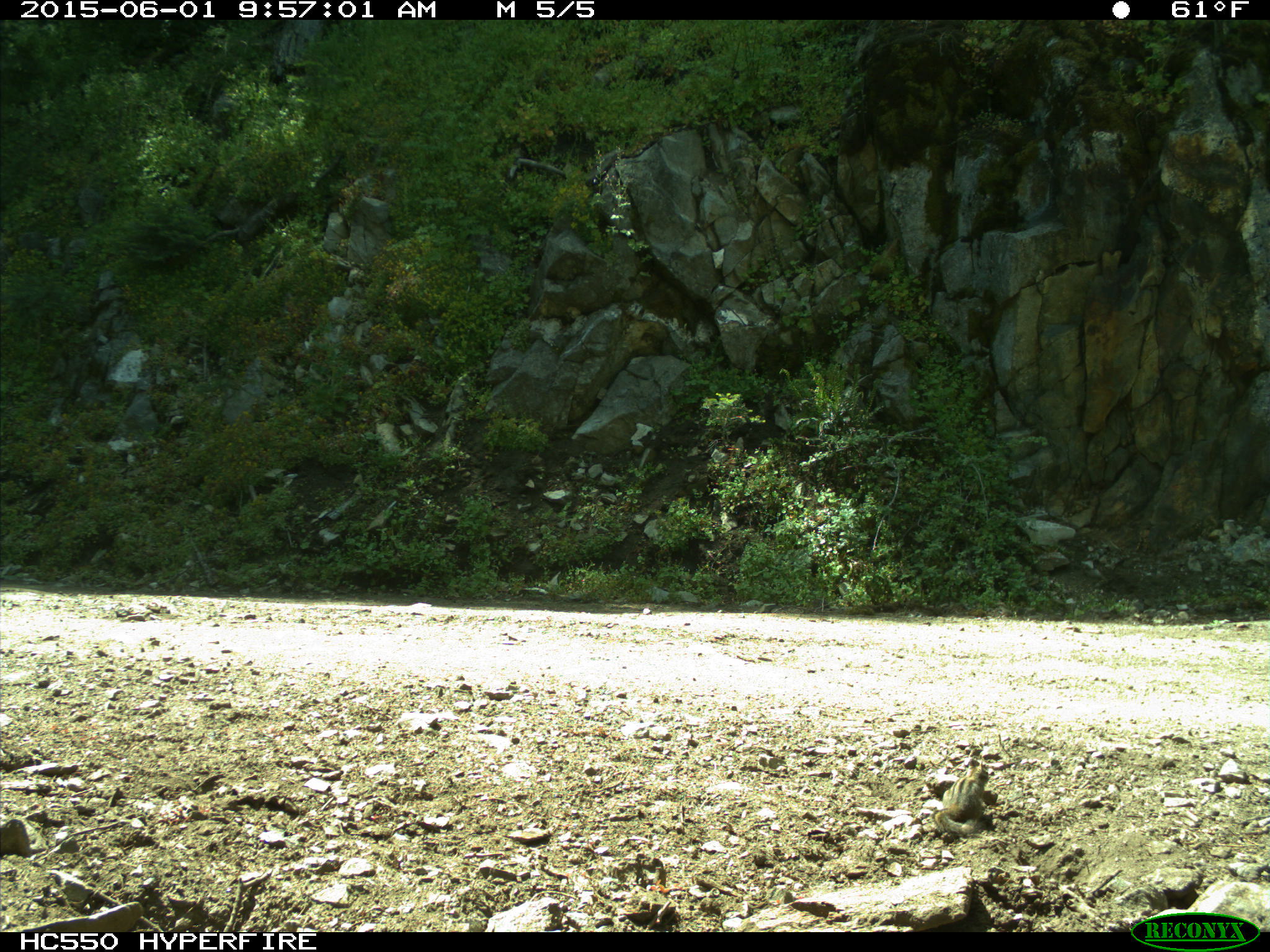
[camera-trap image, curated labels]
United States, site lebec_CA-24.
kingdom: Animalia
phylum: Chordata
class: Mammalia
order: Rodentia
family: Sciuridae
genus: Tamias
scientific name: Tamias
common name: chipmunk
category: unidentified chipmunk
Unidentified chipmunk (chipmunk) (Tamias).